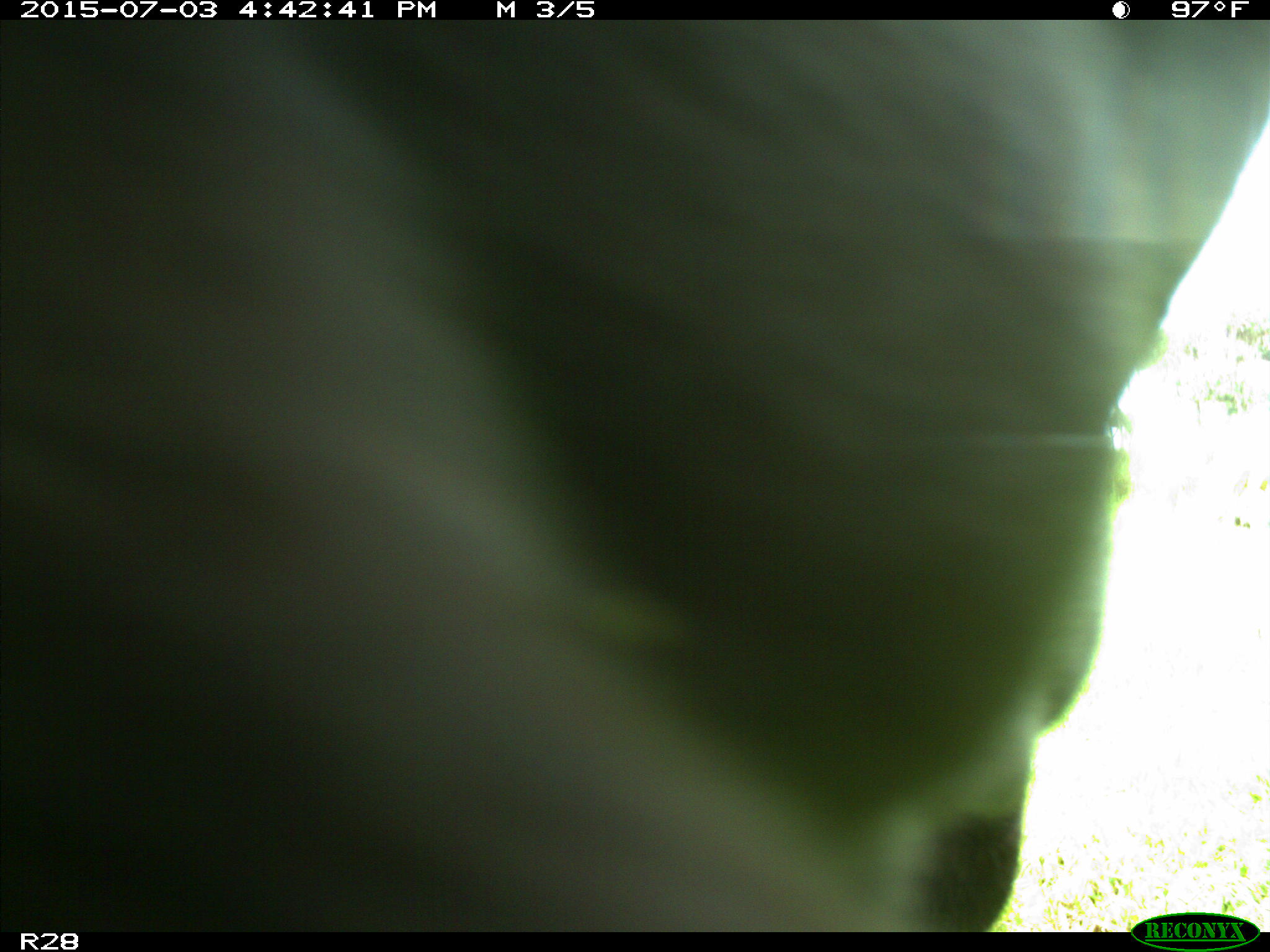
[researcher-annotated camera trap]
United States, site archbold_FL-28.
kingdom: Animalia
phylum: Chordata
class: Mammalia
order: Artiodactyla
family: Bovidae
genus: Bos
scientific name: Bos taurus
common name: domestic cow